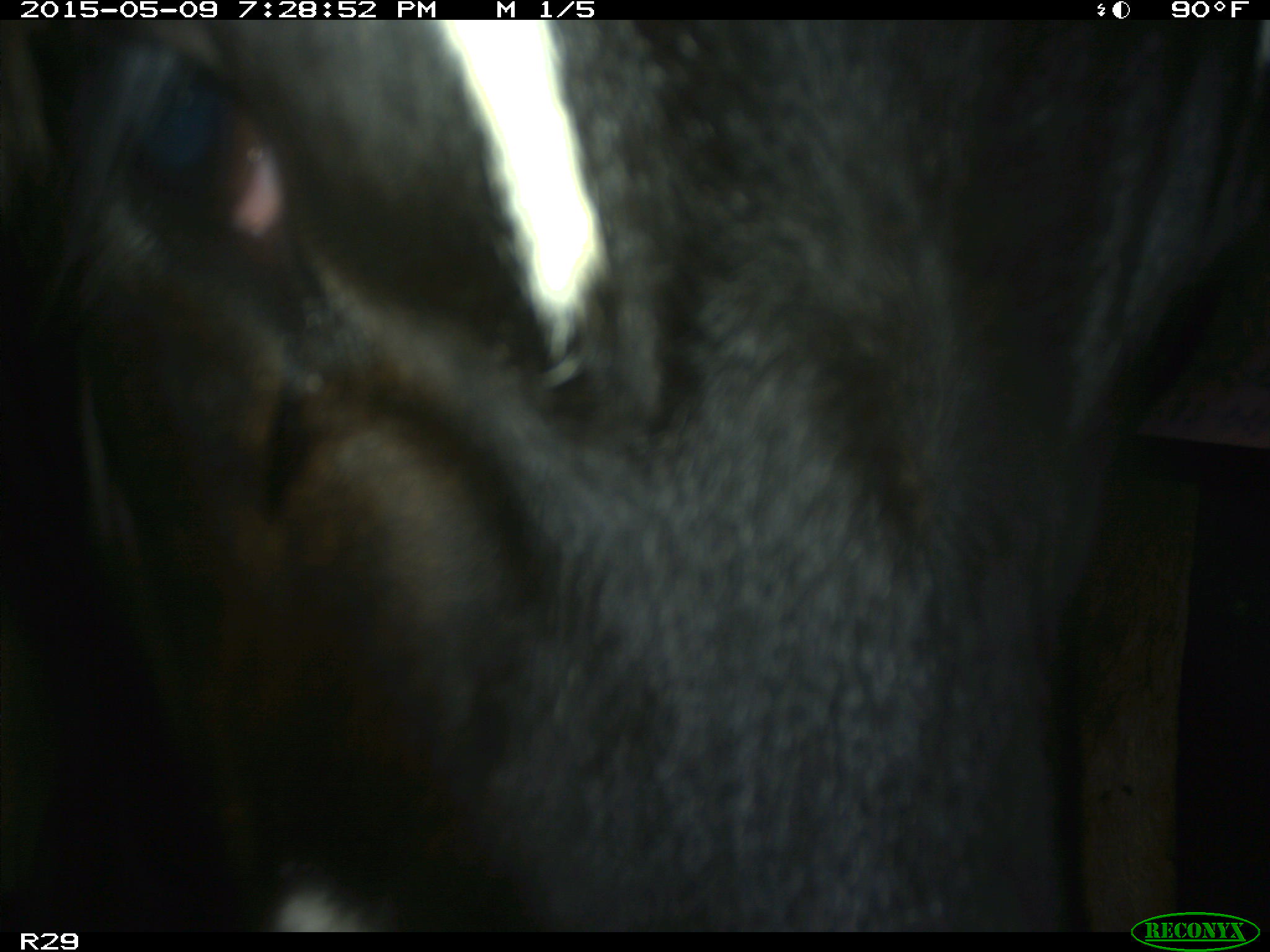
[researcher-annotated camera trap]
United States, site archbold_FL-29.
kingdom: Animalia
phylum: Chordata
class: Mammalia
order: Artiodactyla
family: Bovidae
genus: Bos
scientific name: Bos taurus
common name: domestic cow